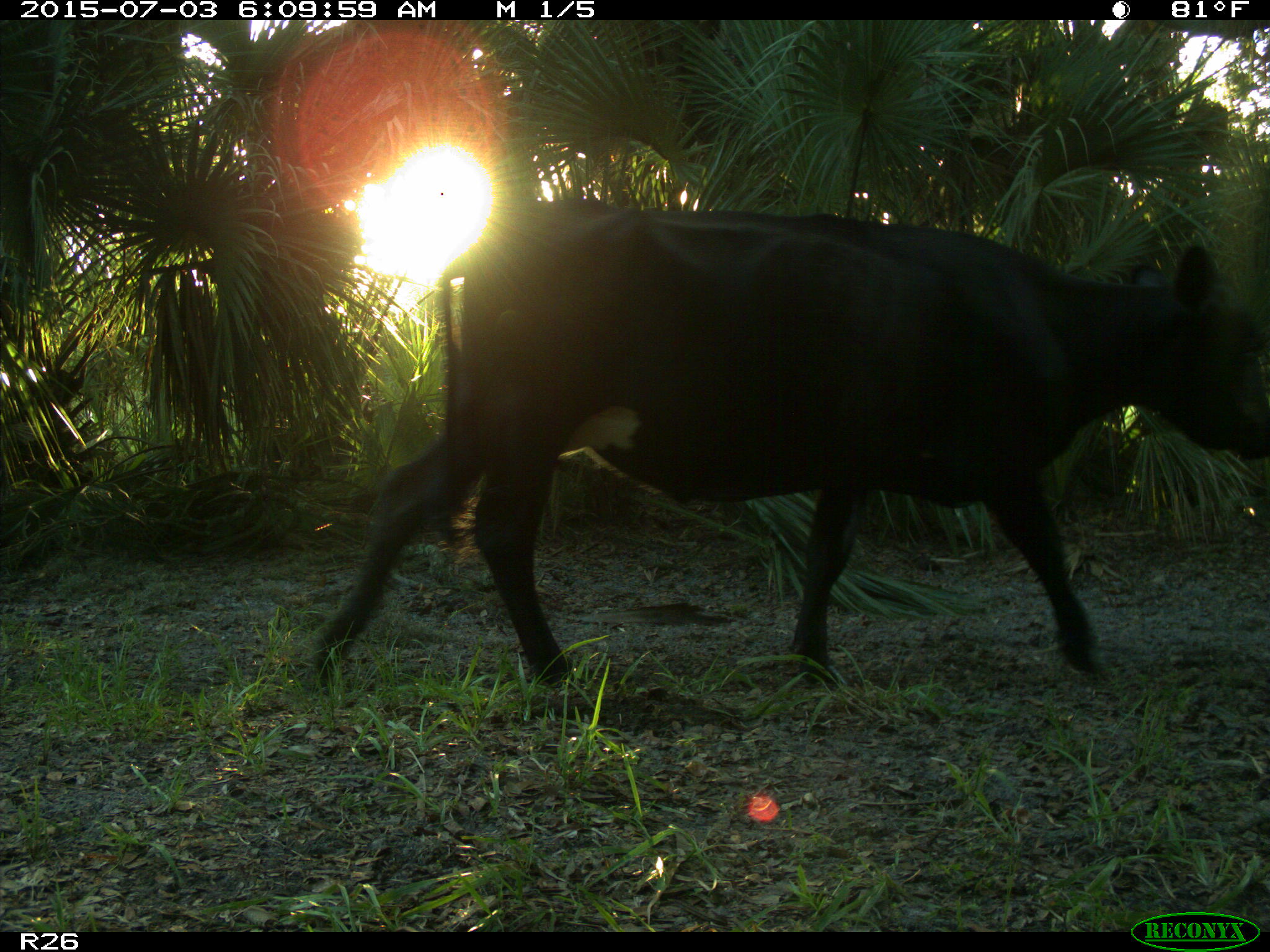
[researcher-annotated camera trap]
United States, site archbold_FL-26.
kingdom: Animalia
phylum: Chordata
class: Mammalia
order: Artiodactyla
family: Bovidae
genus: Bos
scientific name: Bos taurus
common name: domestic cow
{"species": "Bos taurus (domestic cow)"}